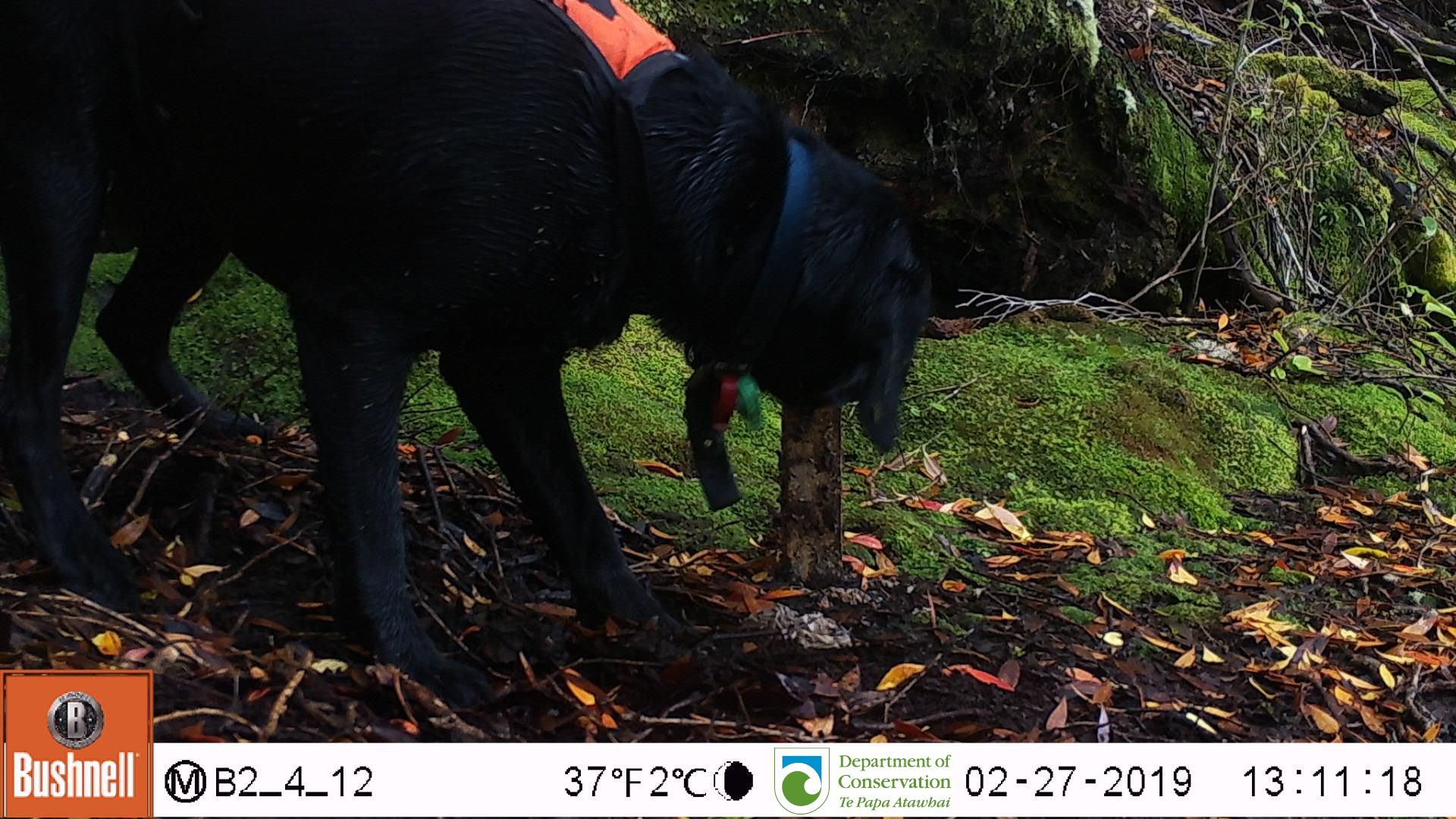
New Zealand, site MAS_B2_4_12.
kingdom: Animalia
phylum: Chordata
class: Mammalia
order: Carnivora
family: Canidae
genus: Canis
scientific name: Canis familiaris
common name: domestic dog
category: dog